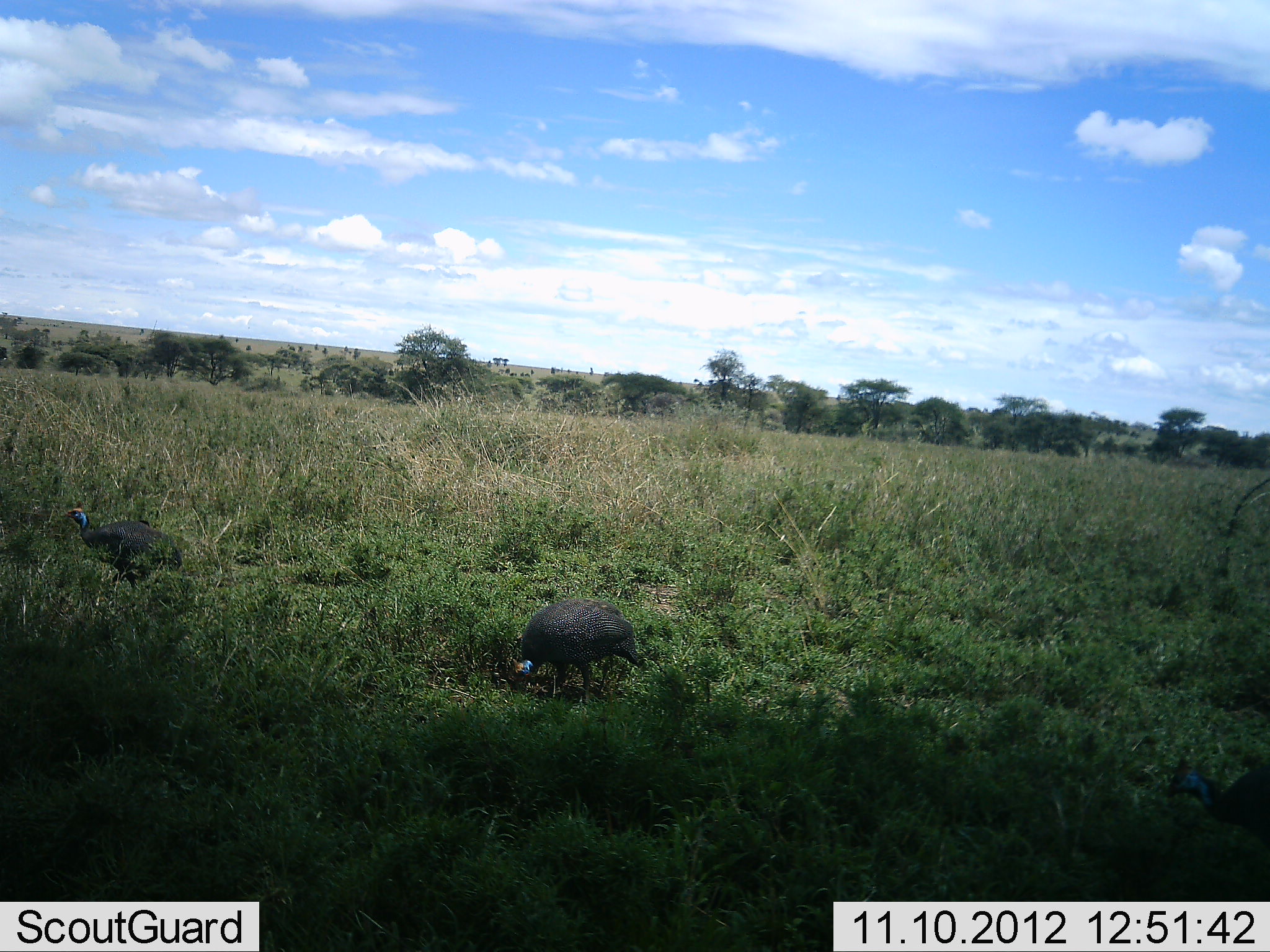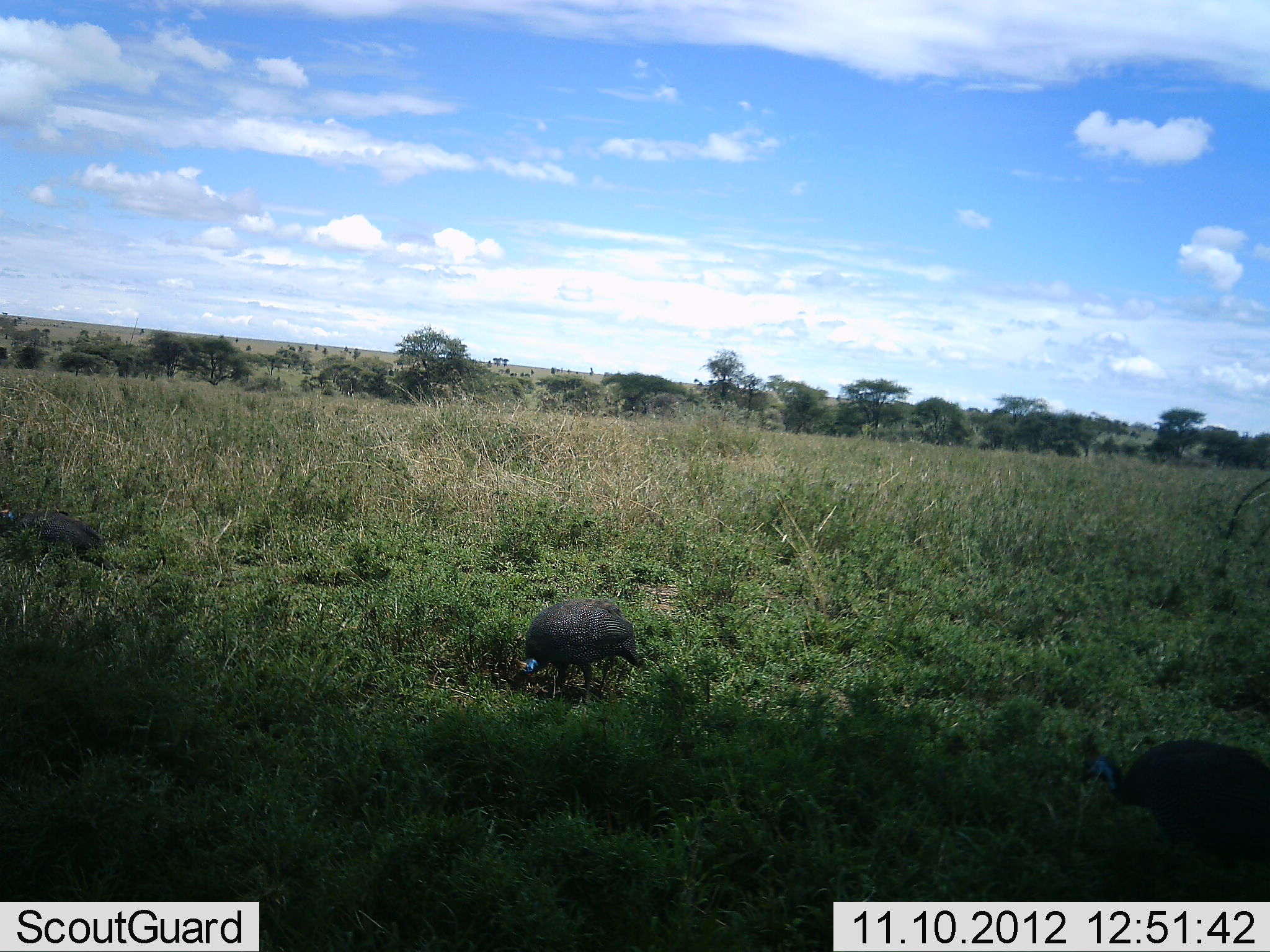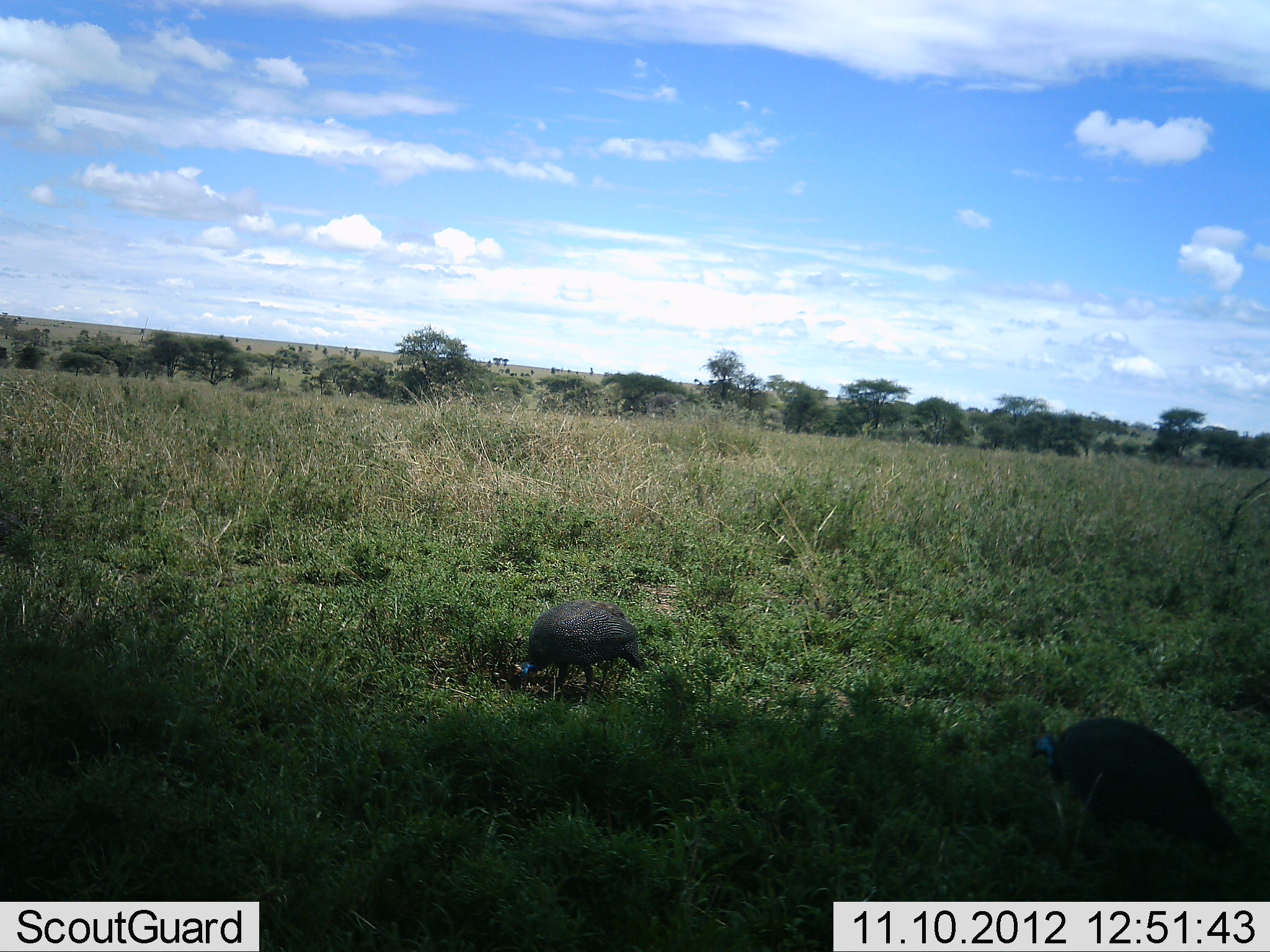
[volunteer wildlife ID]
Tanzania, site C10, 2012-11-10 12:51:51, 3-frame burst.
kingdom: Animalia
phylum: Chordata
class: Aves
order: Galliformes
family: Numididae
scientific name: Numididae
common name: guinea fowl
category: guineafowl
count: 3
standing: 40%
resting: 0%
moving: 60%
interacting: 0%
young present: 0%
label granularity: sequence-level